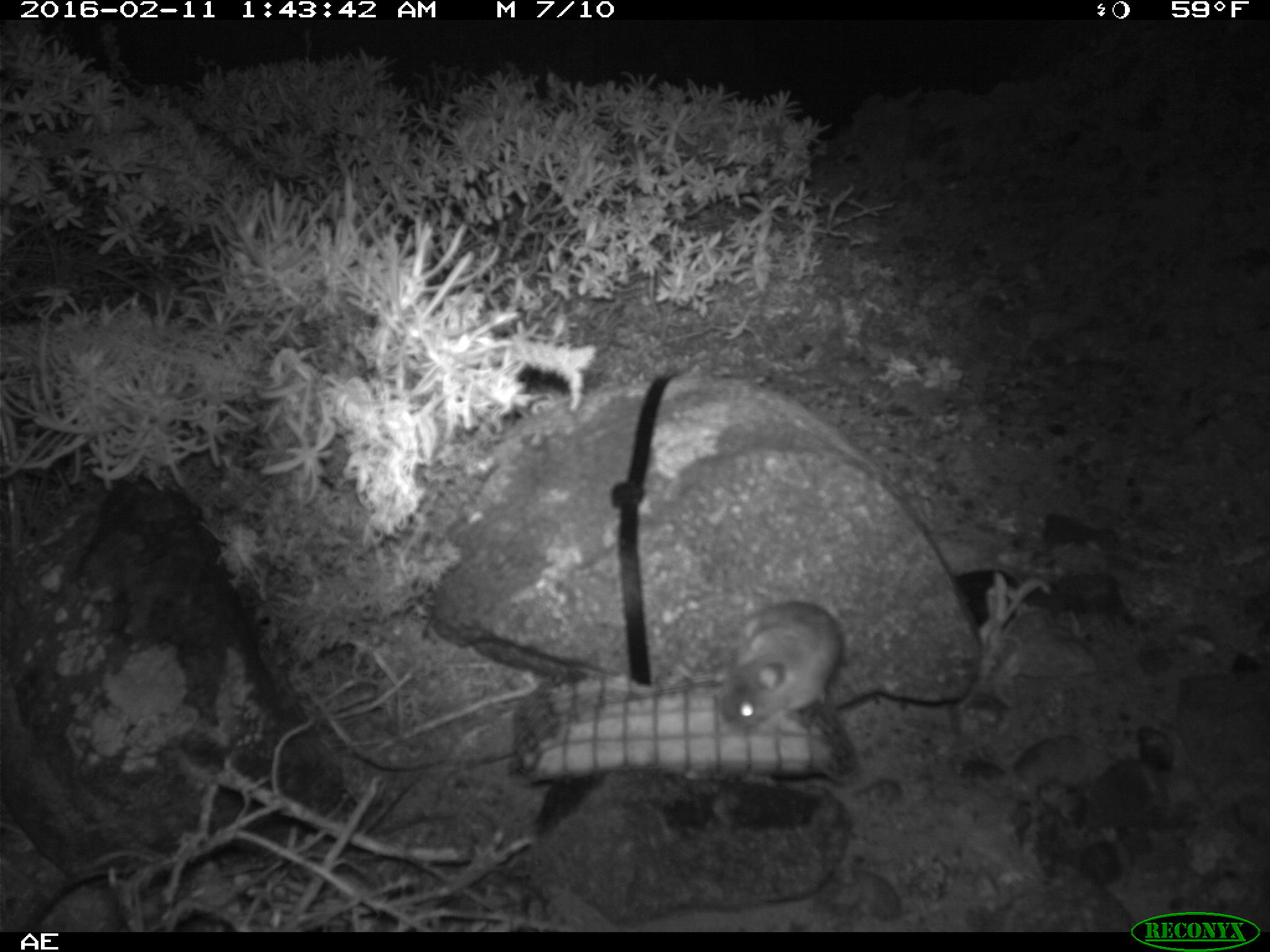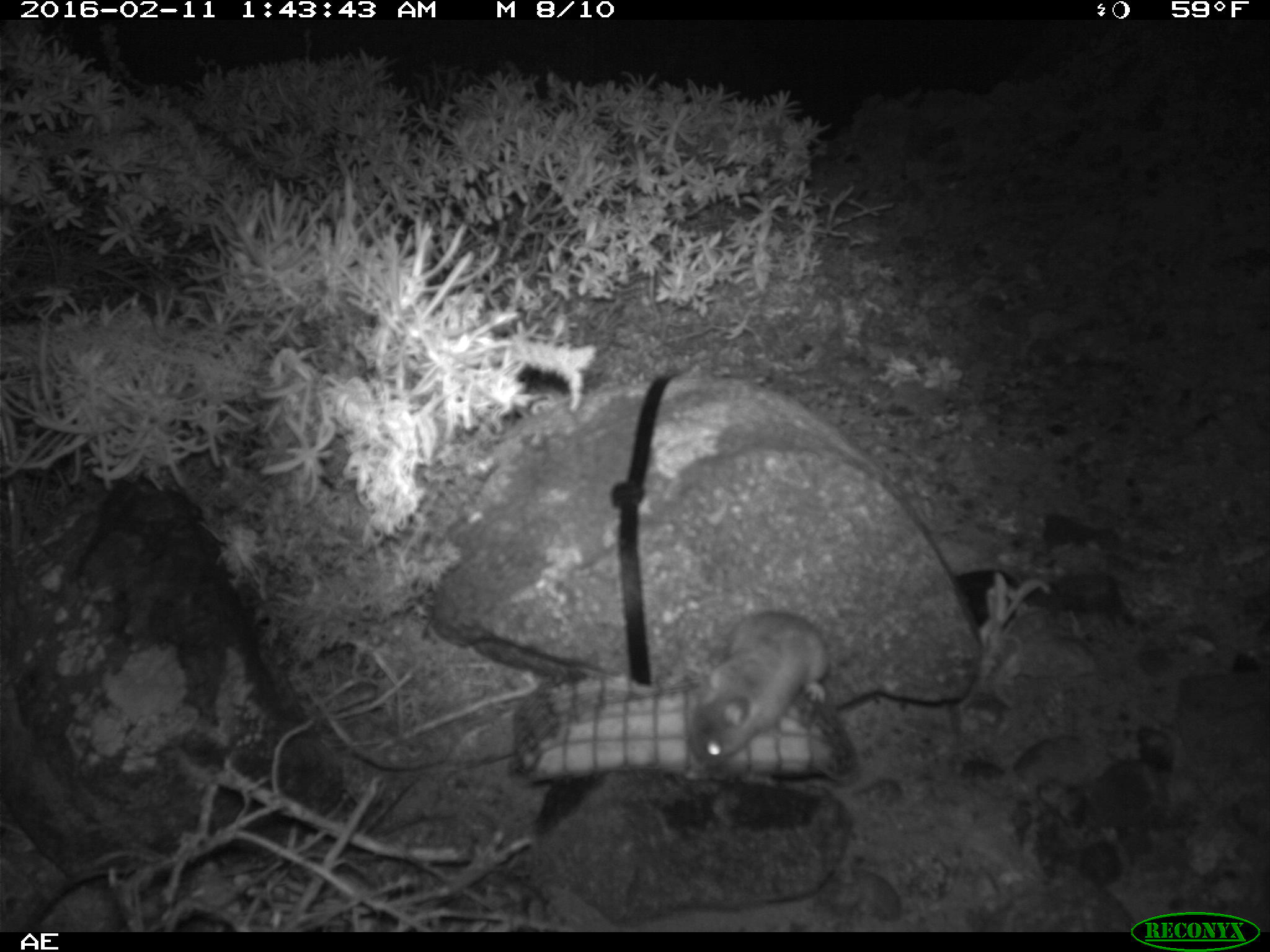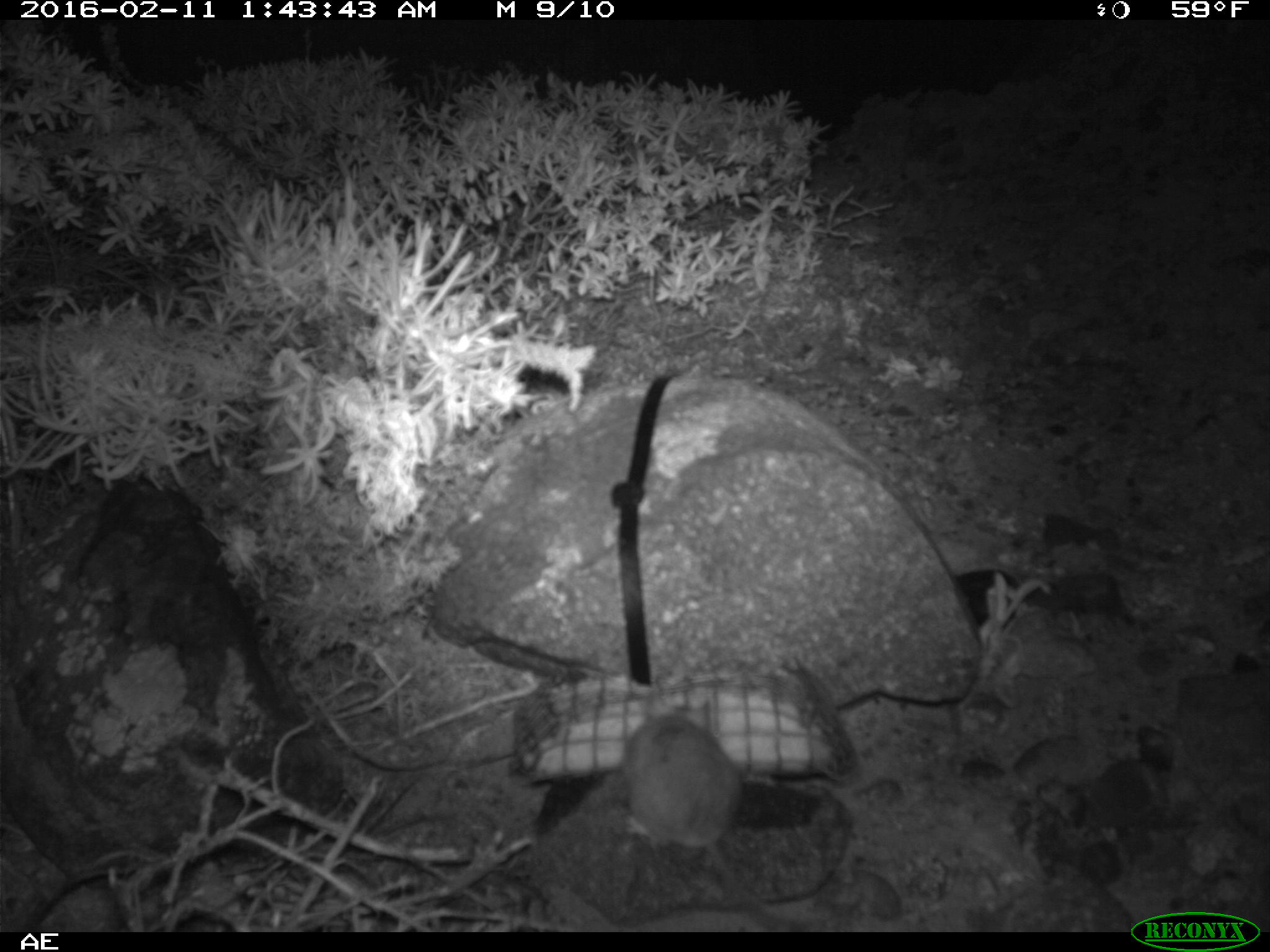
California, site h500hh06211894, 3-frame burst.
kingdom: Animalia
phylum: Chordata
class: Mammalia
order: Rodentia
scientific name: Rodentia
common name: rodent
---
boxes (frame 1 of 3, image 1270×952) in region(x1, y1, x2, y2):
rodent: region(667, 597, 843, 741)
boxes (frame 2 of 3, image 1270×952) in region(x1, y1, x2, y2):
rodent: region(689, 610, 826, 766)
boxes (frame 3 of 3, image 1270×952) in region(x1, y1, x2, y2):
rodent: region(615, 711, 817, 929)